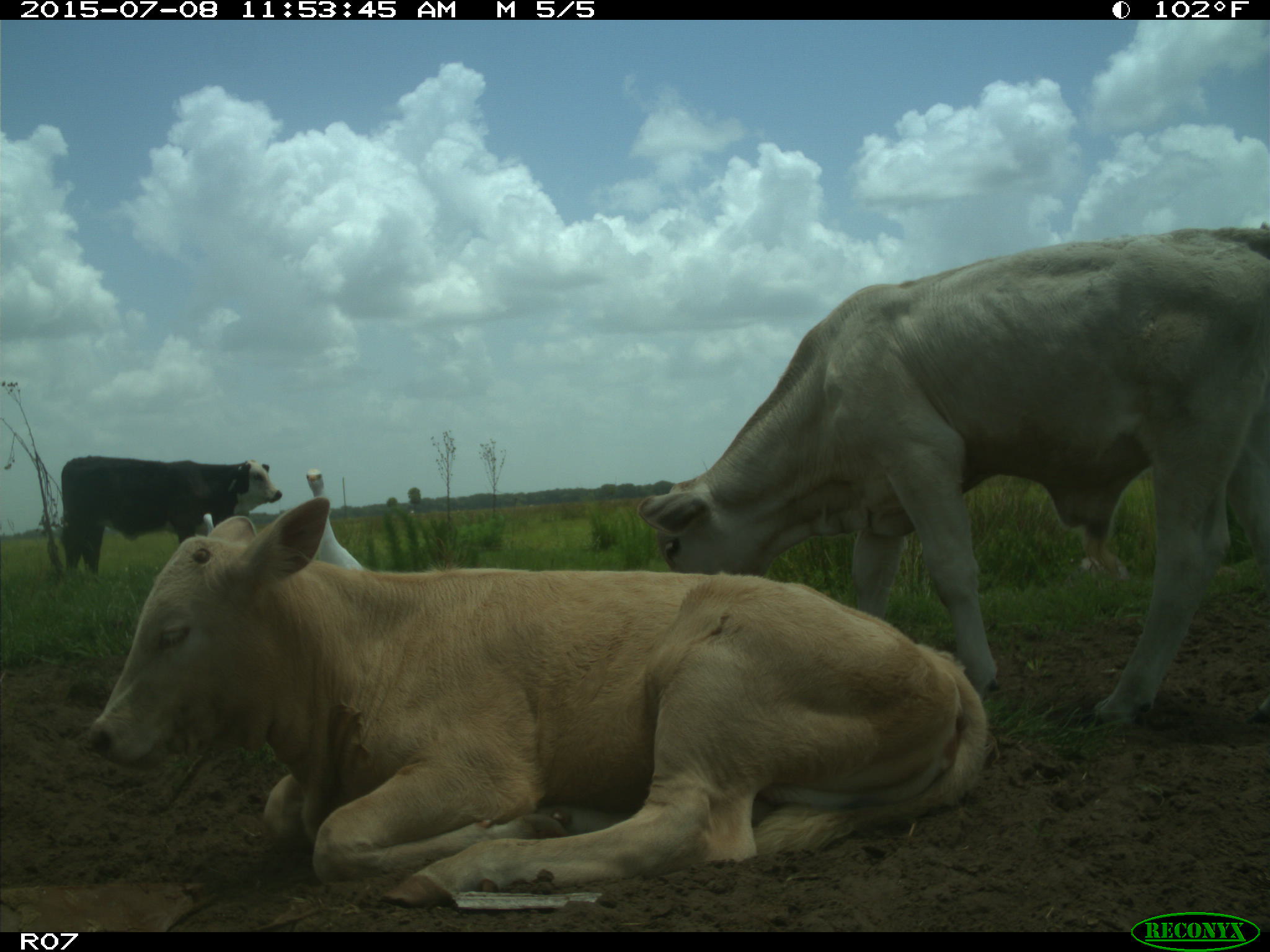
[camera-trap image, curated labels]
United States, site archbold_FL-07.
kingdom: Animalia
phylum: Chordata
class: Mammalia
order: Artiodactyla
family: Bovidae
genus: Bos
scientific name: Bos taurus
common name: domestic cow